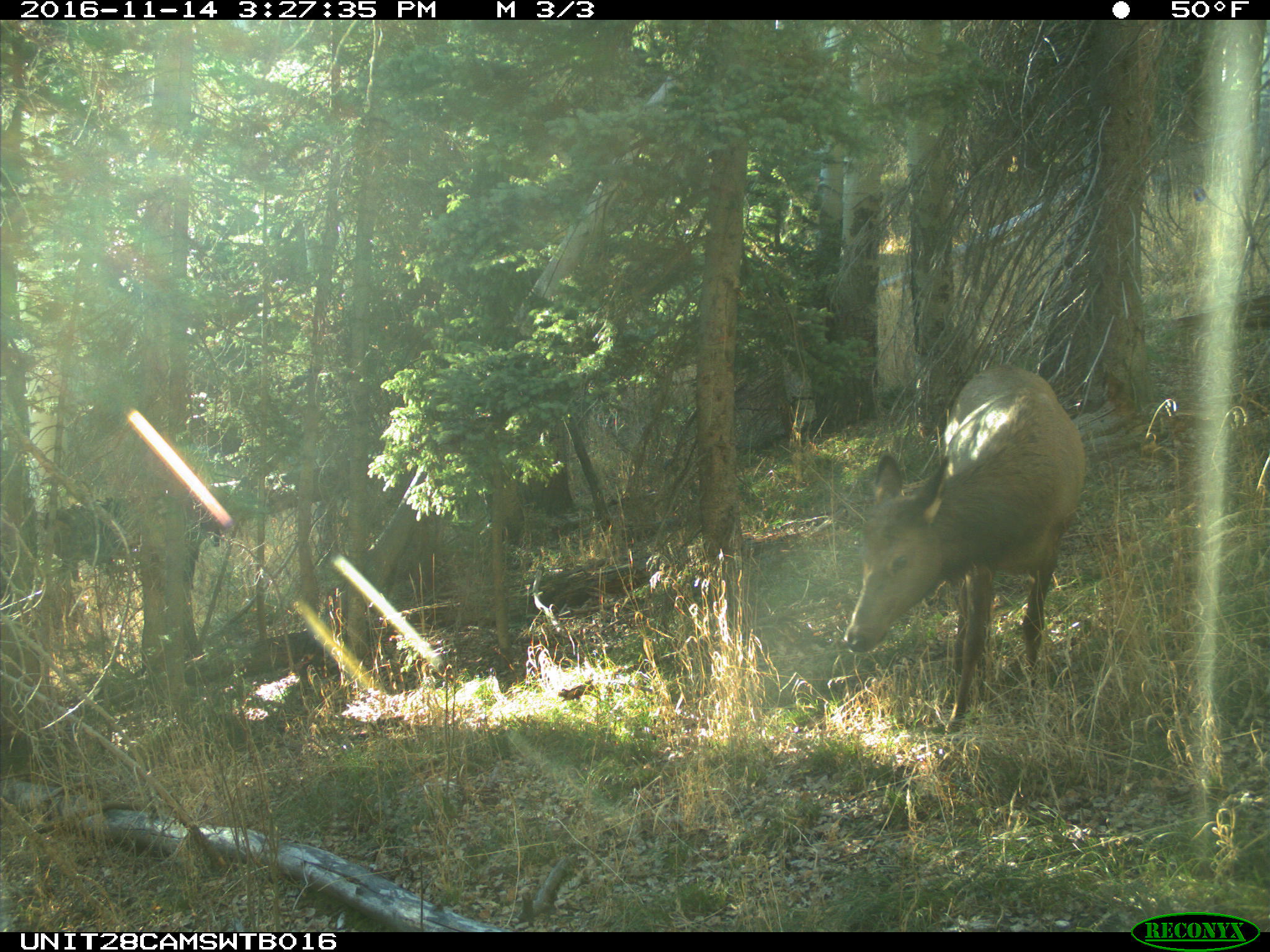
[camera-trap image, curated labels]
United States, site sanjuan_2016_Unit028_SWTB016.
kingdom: Animalia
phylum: Chordata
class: Mammalia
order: Artiodactyla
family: Cervidae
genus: Cervus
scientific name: Cervus elaphus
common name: red deer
Cervus elaphus (red deer).